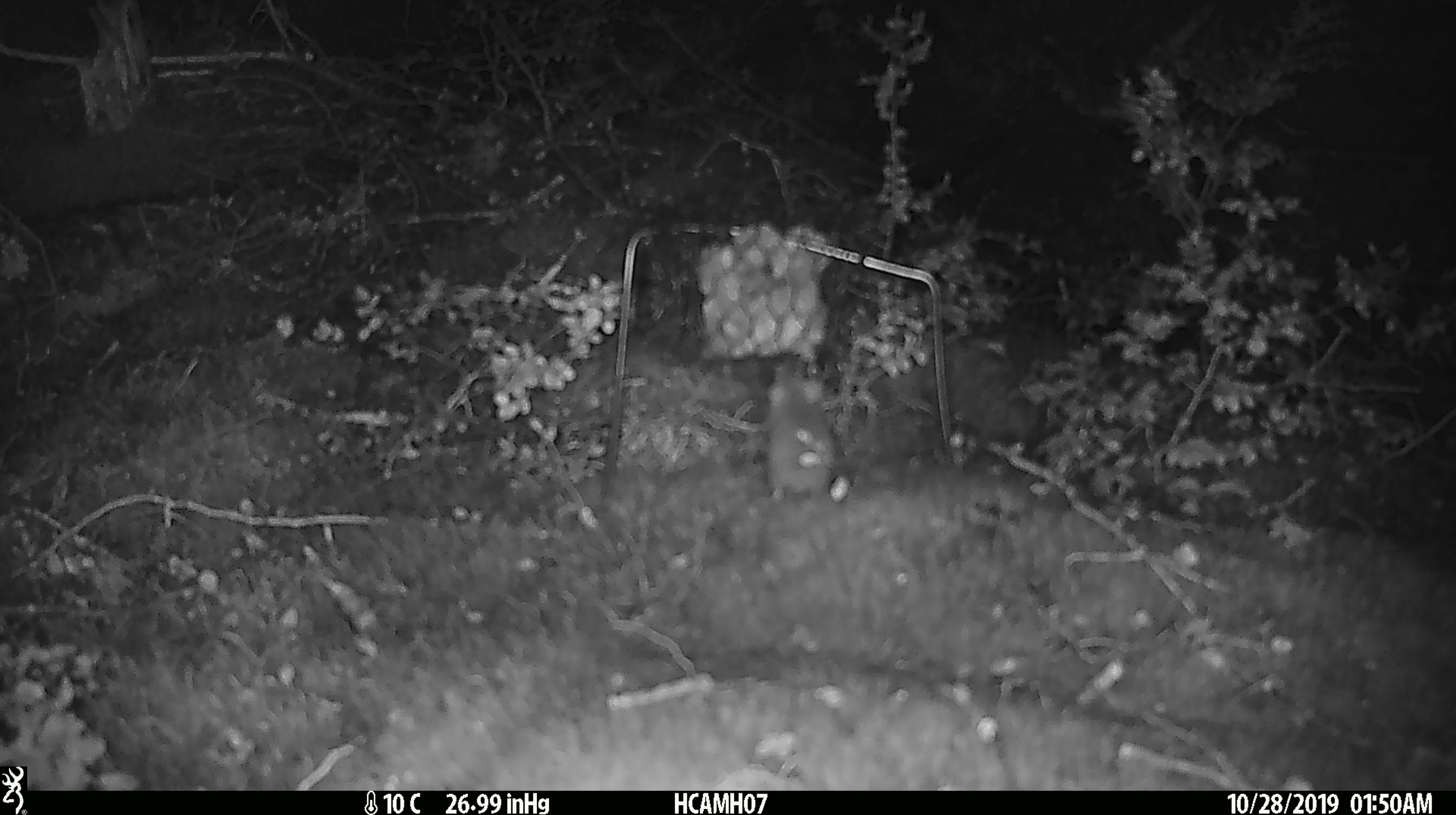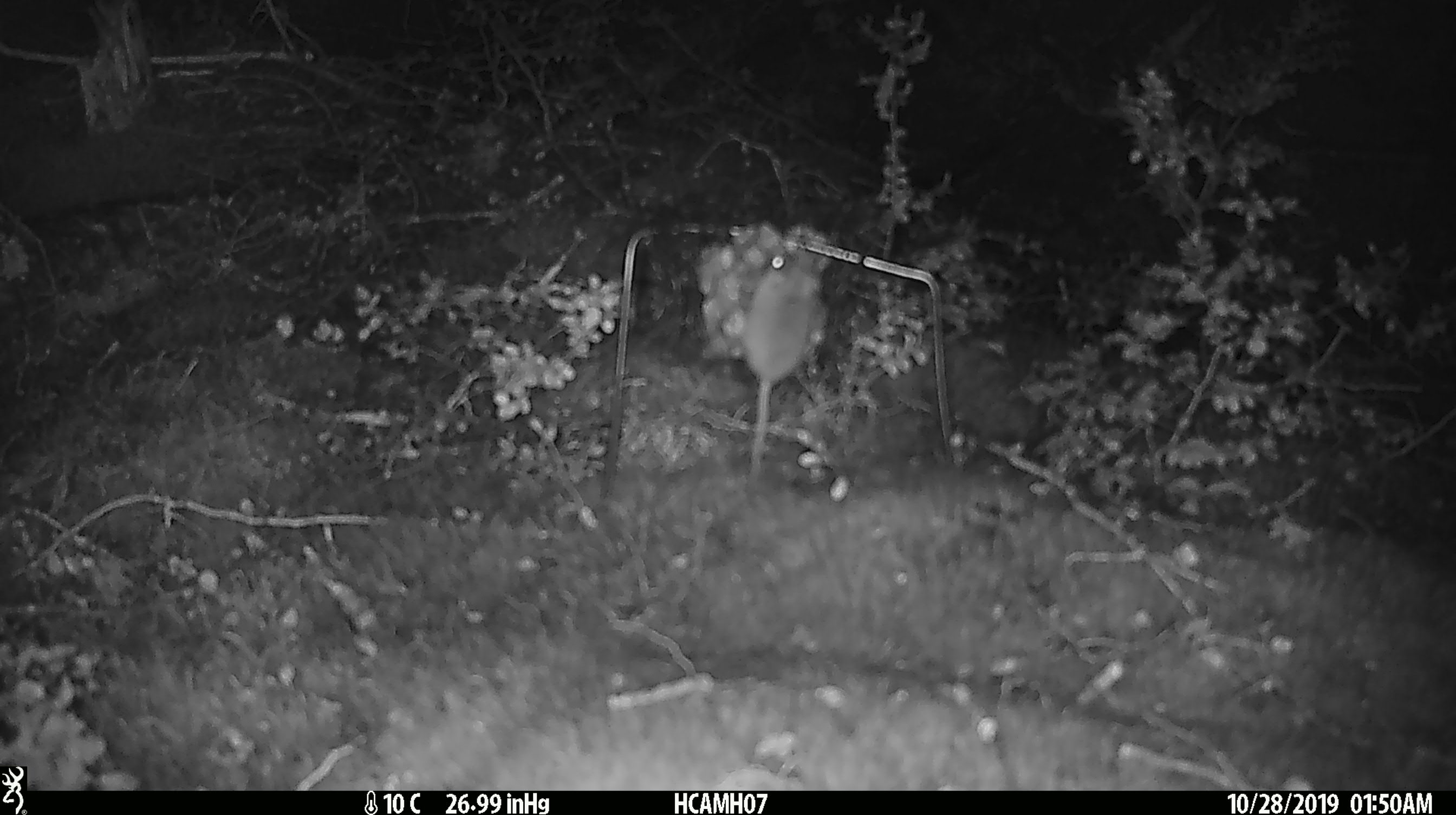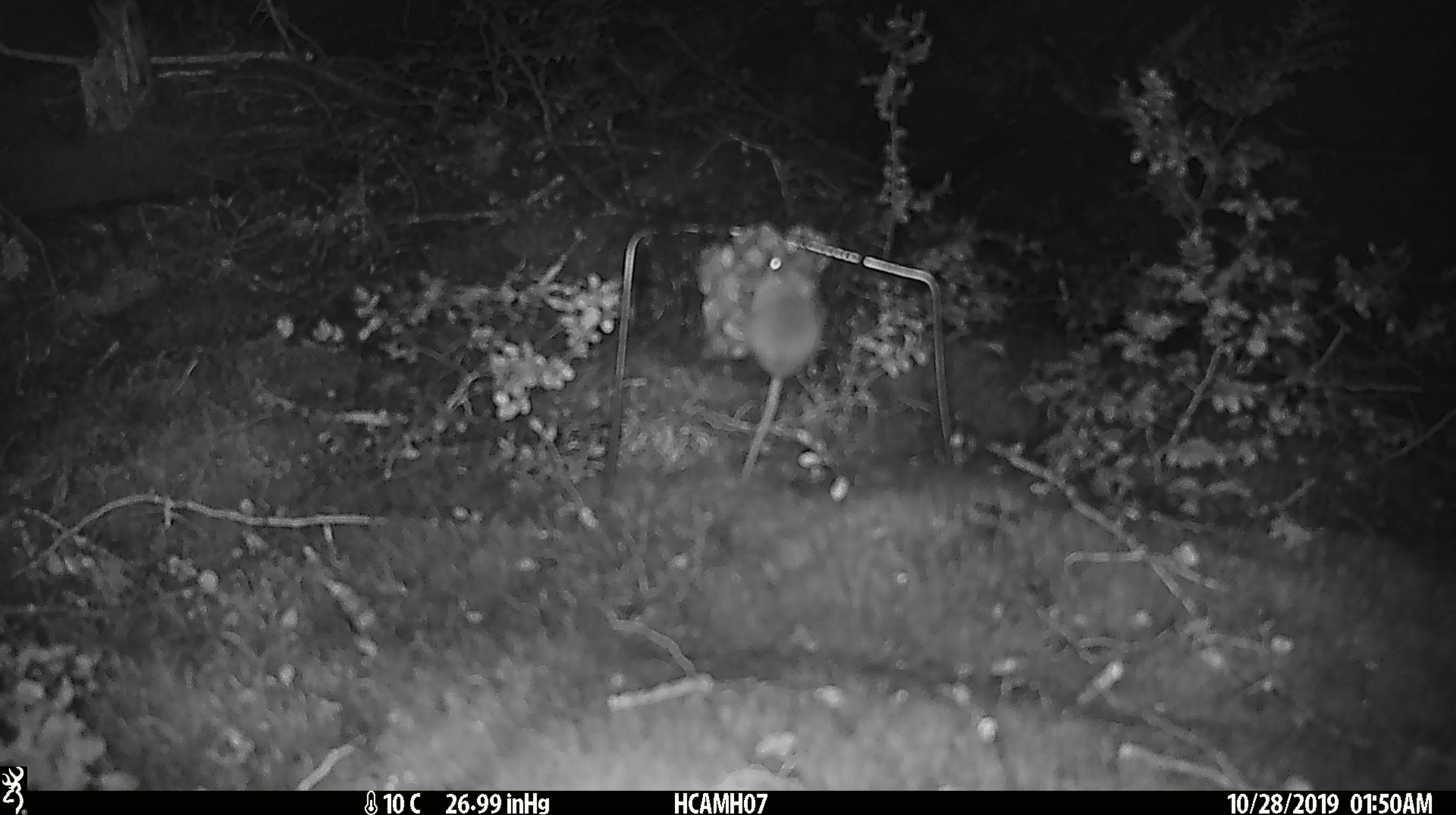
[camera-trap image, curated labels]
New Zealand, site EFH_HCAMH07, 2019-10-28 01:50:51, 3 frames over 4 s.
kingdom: Animalia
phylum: Chordata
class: Mammalia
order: Rodentia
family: Muridae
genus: Mus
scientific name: Mus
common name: mouse